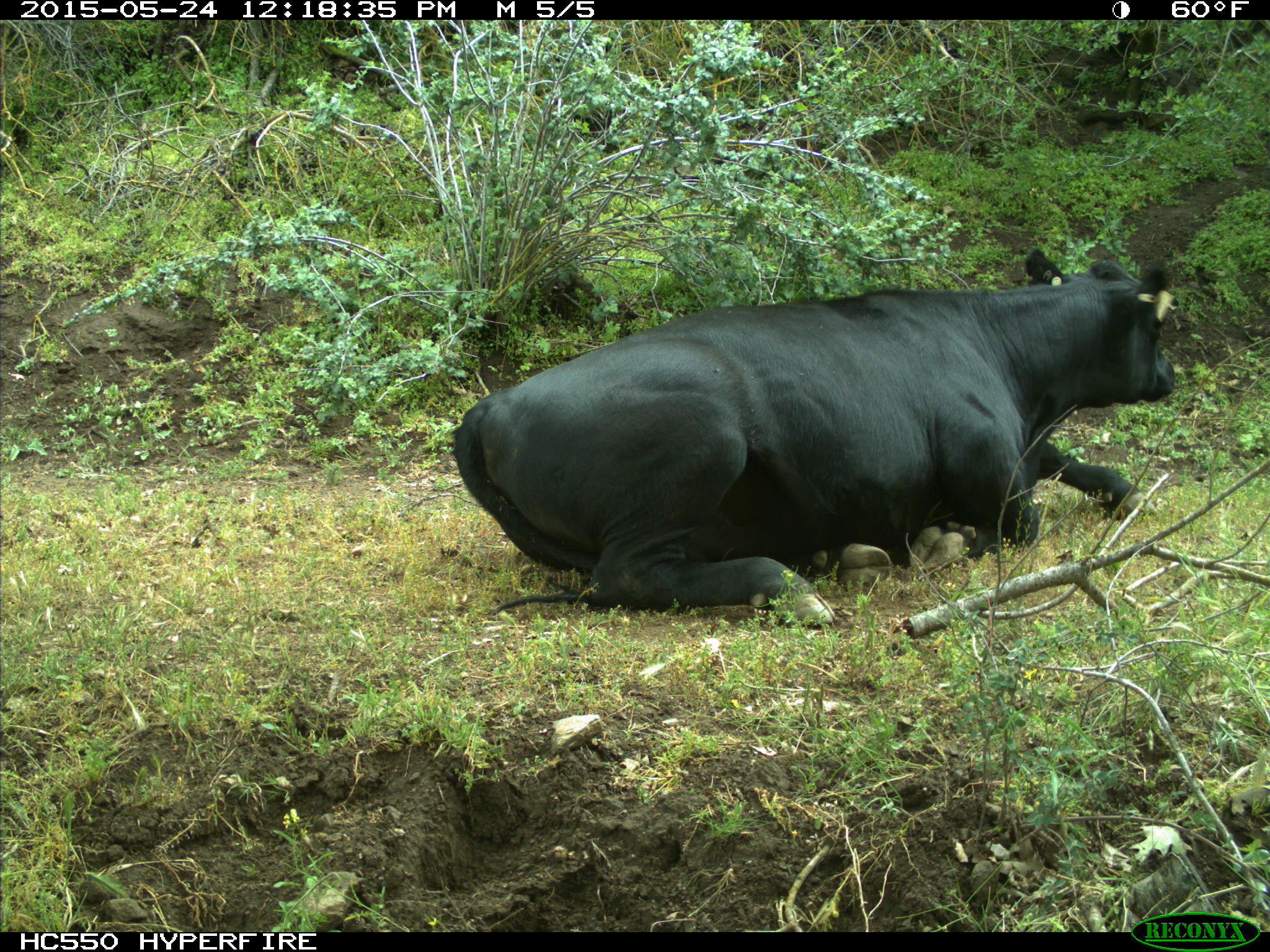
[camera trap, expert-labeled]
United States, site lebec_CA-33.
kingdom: Animalia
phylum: Chordata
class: Mammalia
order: Artiodactyla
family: Bovidae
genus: Bos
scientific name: Bos taurus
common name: domestic cow